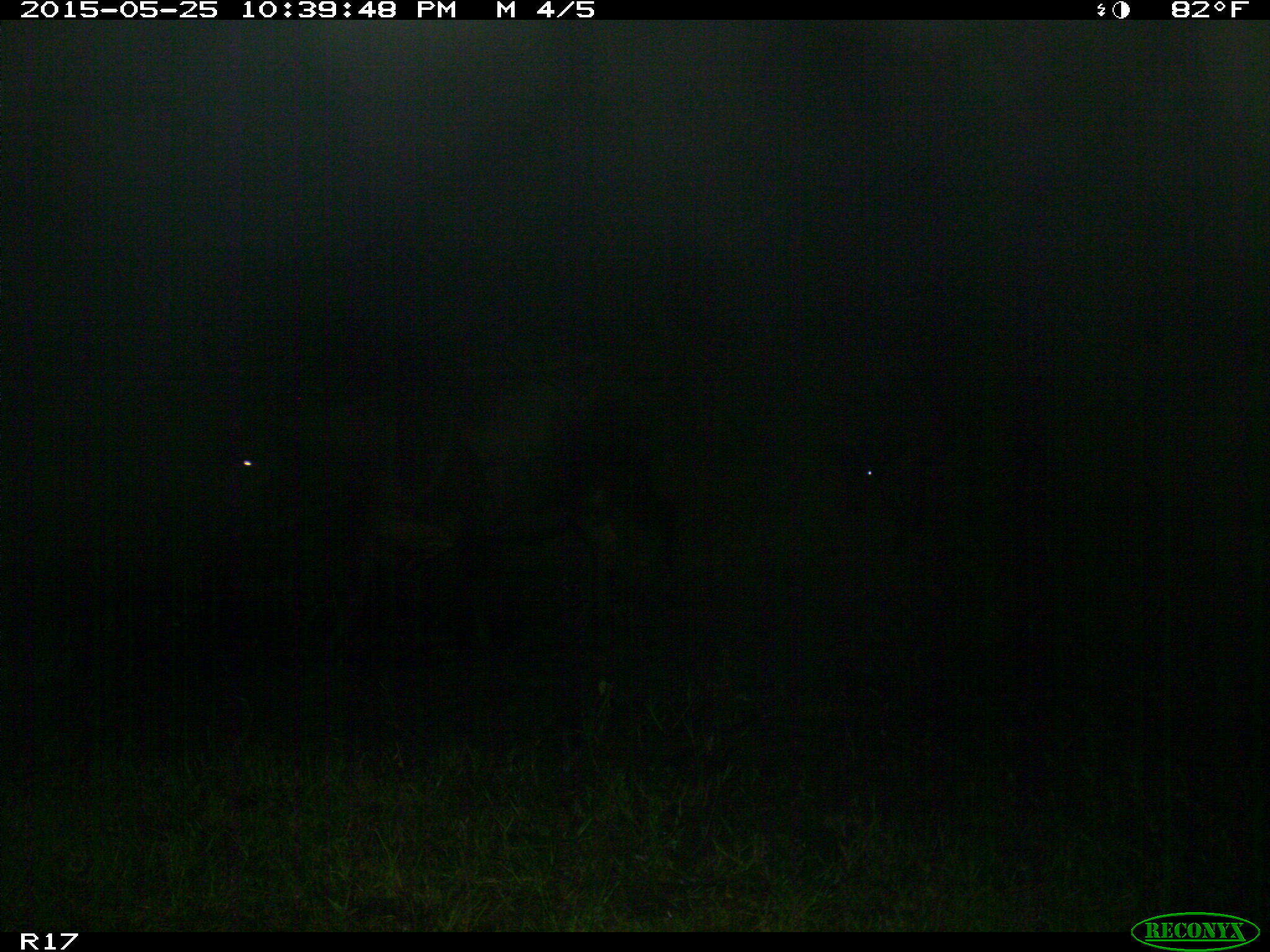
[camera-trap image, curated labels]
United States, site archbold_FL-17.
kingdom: Animalia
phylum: Chordata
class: Mammalia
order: Artiodactyla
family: Bovidae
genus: Bos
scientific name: Bos taurus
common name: domestic cow